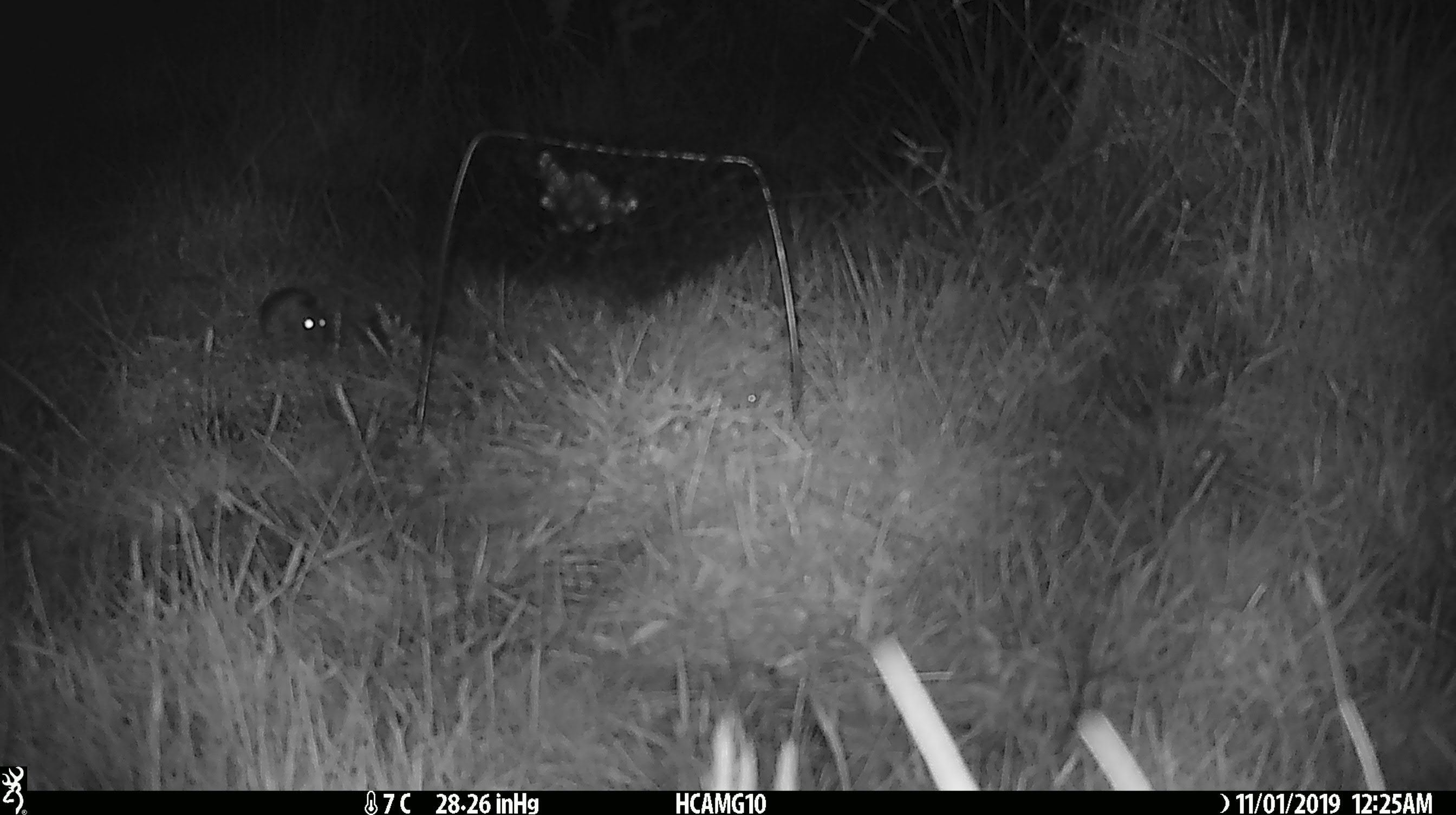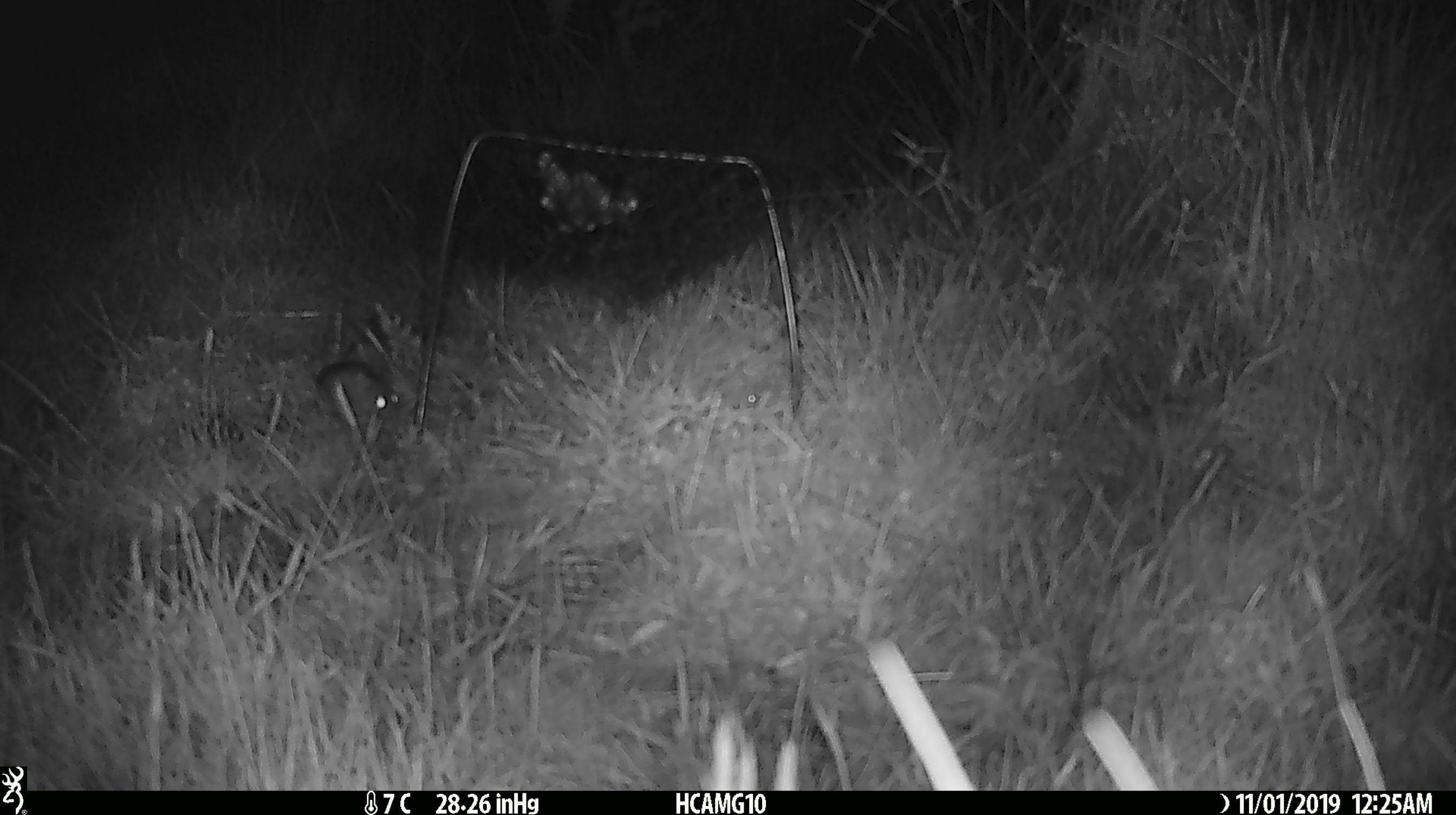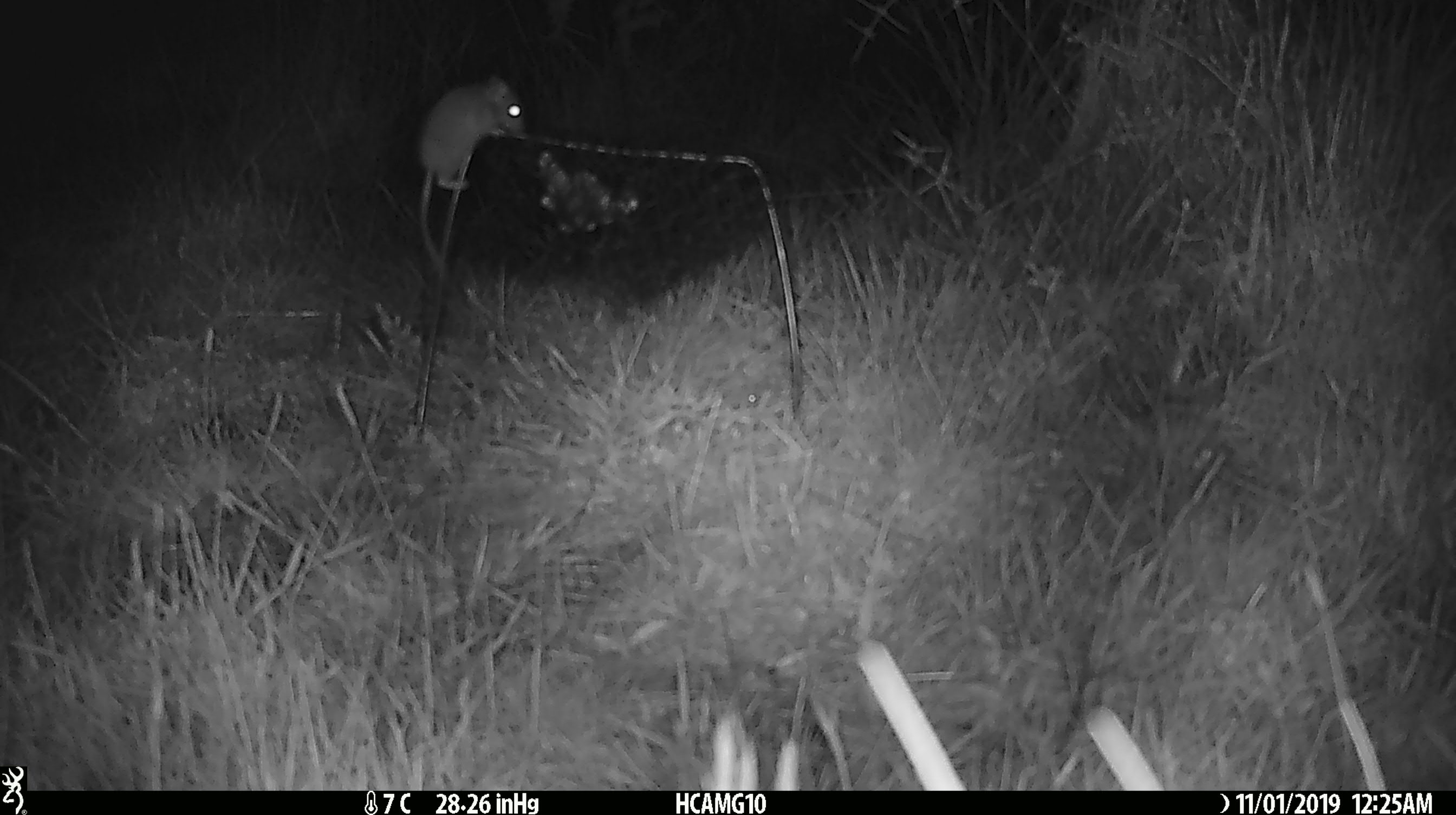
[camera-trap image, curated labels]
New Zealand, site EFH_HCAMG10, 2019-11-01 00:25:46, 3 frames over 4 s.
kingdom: Animalia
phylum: Chordata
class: Mammalia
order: Rodentia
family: Muridae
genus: Mus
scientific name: Mus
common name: mouse